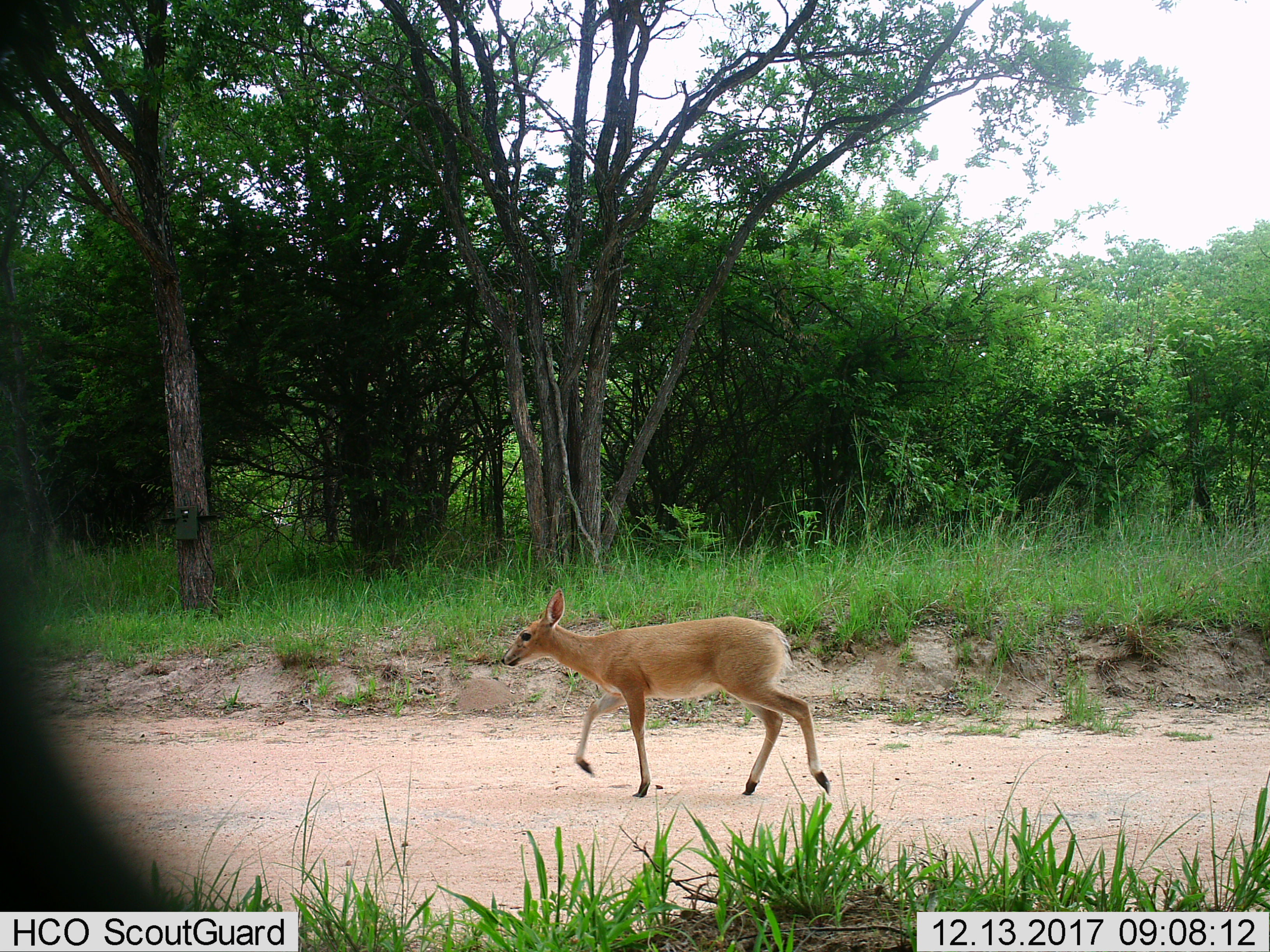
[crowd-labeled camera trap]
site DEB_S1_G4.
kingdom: Animalia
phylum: Chordata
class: Mammalia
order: Artiodactyla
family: Bovidae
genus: Sylvicapra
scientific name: Sylvicapra grimmia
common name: common duiker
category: duikercommongrey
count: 1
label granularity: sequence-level